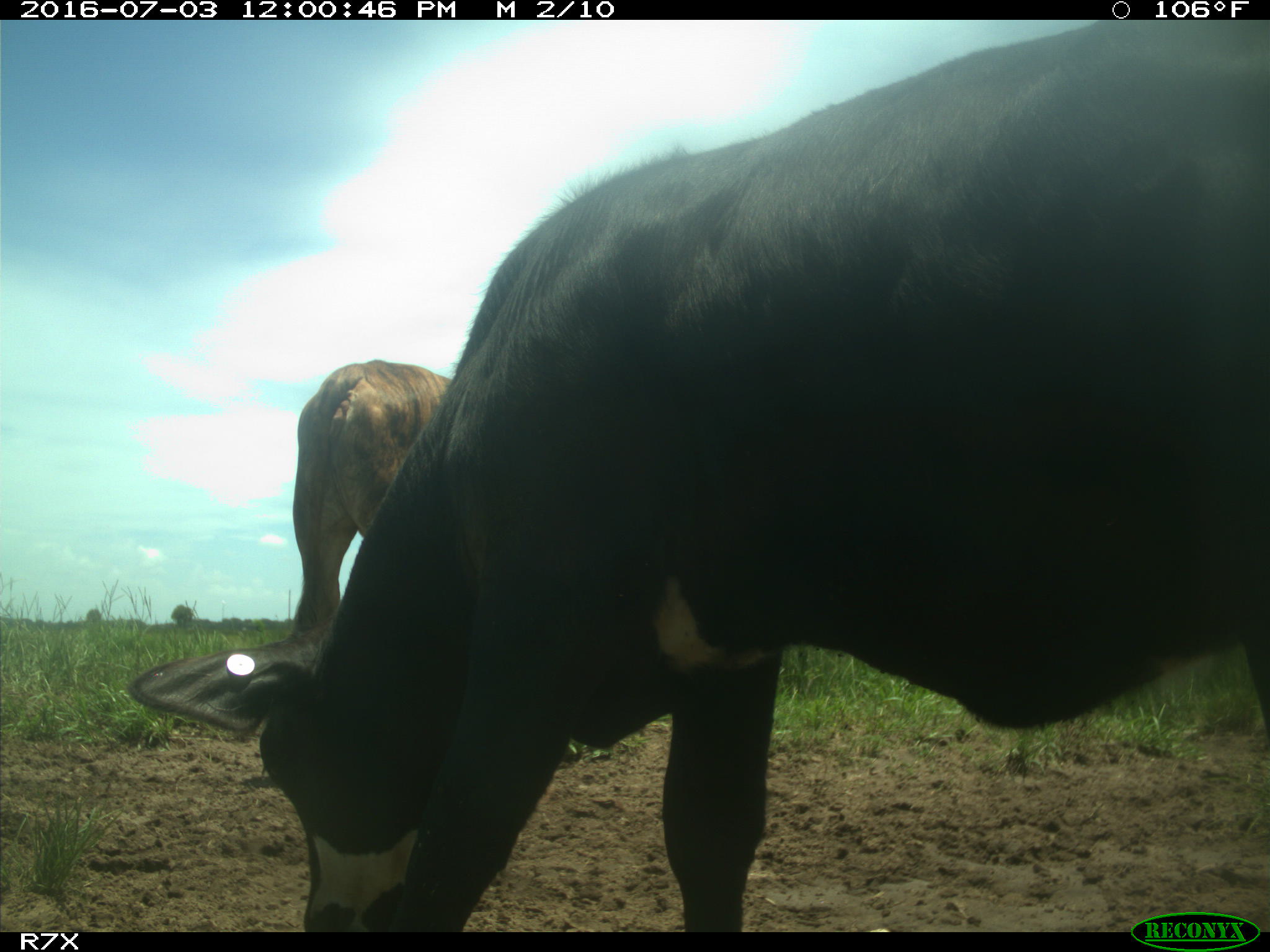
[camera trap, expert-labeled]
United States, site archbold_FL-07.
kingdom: Animalia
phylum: Chordata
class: Mammalia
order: Artiodactyla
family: Bovidae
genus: Bos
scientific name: Bos taurus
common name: domestic cow